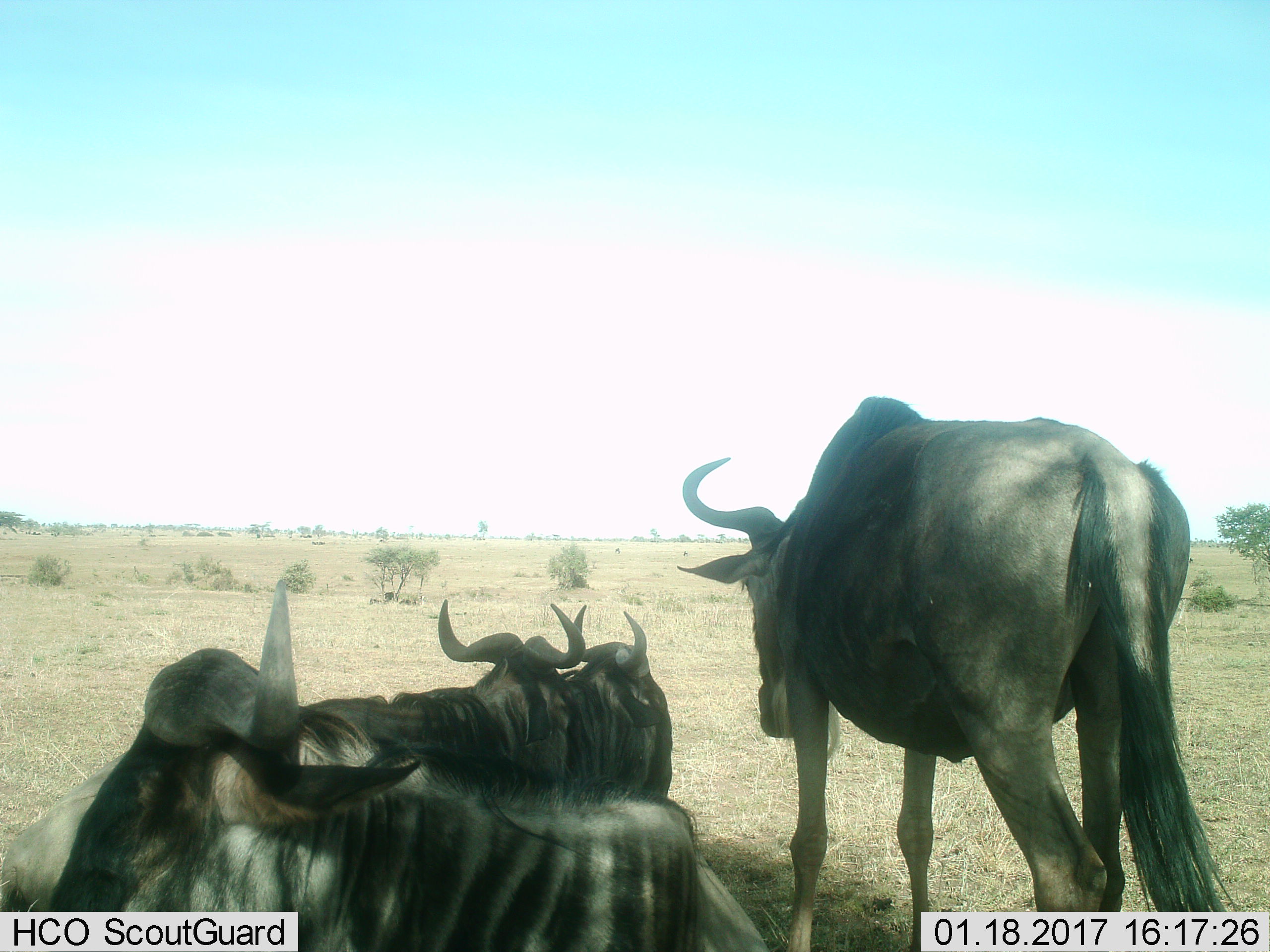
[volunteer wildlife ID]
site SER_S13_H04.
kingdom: Animalia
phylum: Chordata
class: Mammalia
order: Artiodactyla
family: Bovidae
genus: Connochaetes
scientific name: Connochaetes taurinus taurinus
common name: blue wildebeest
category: wildebeestblue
Wildebeestblue (blue wildebeest) (Connochaetes taurinus taurinus), count 4. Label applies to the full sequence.